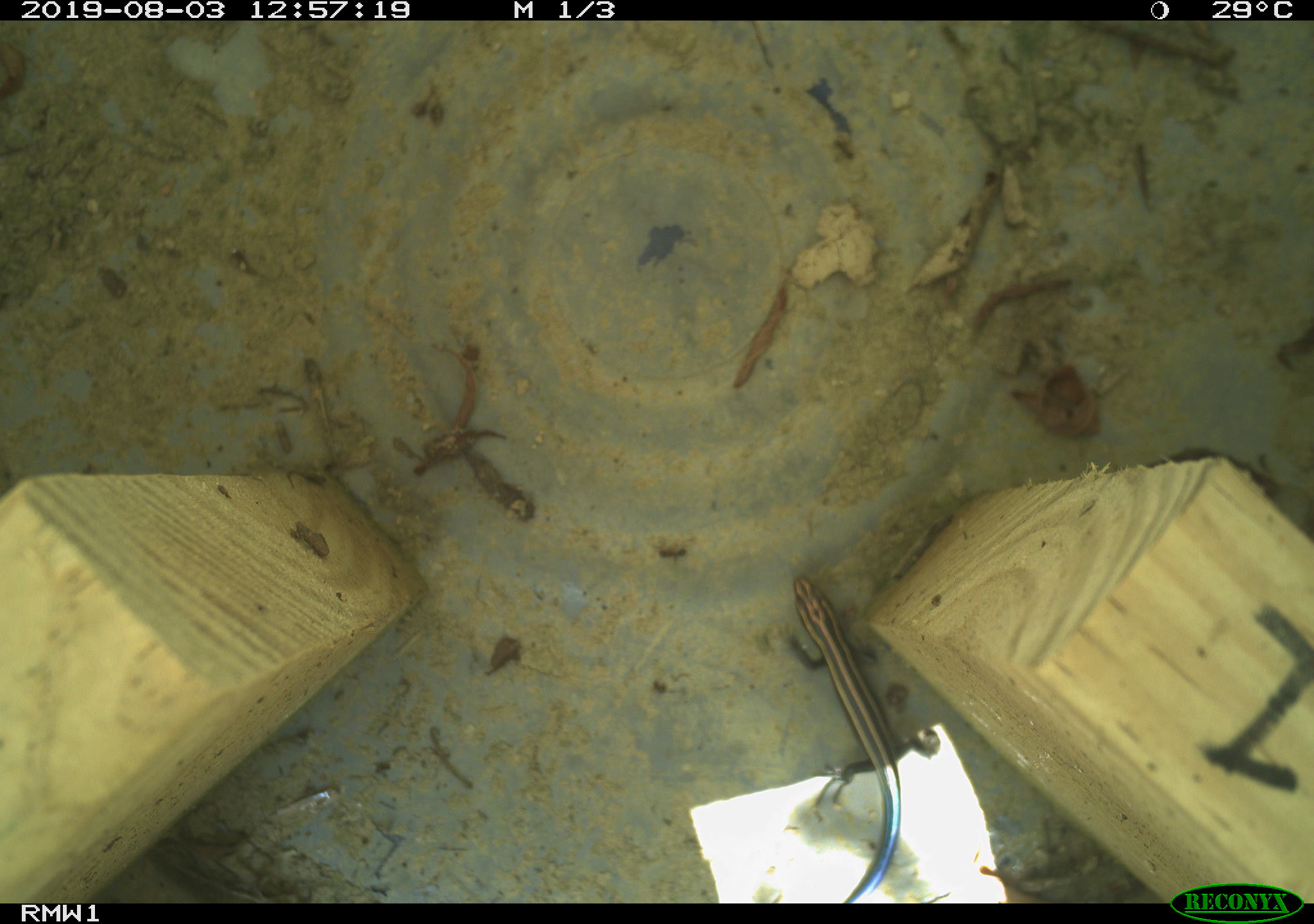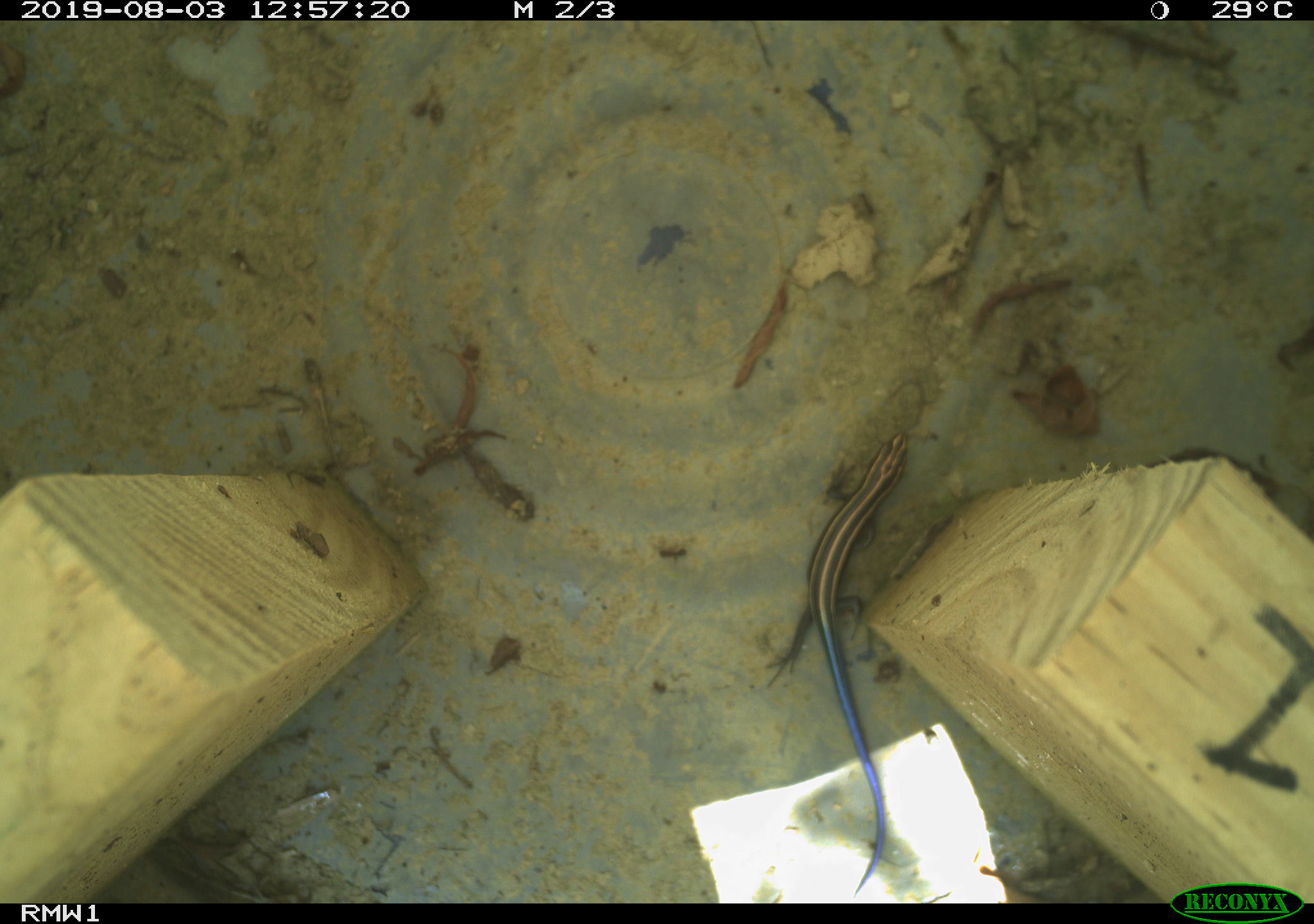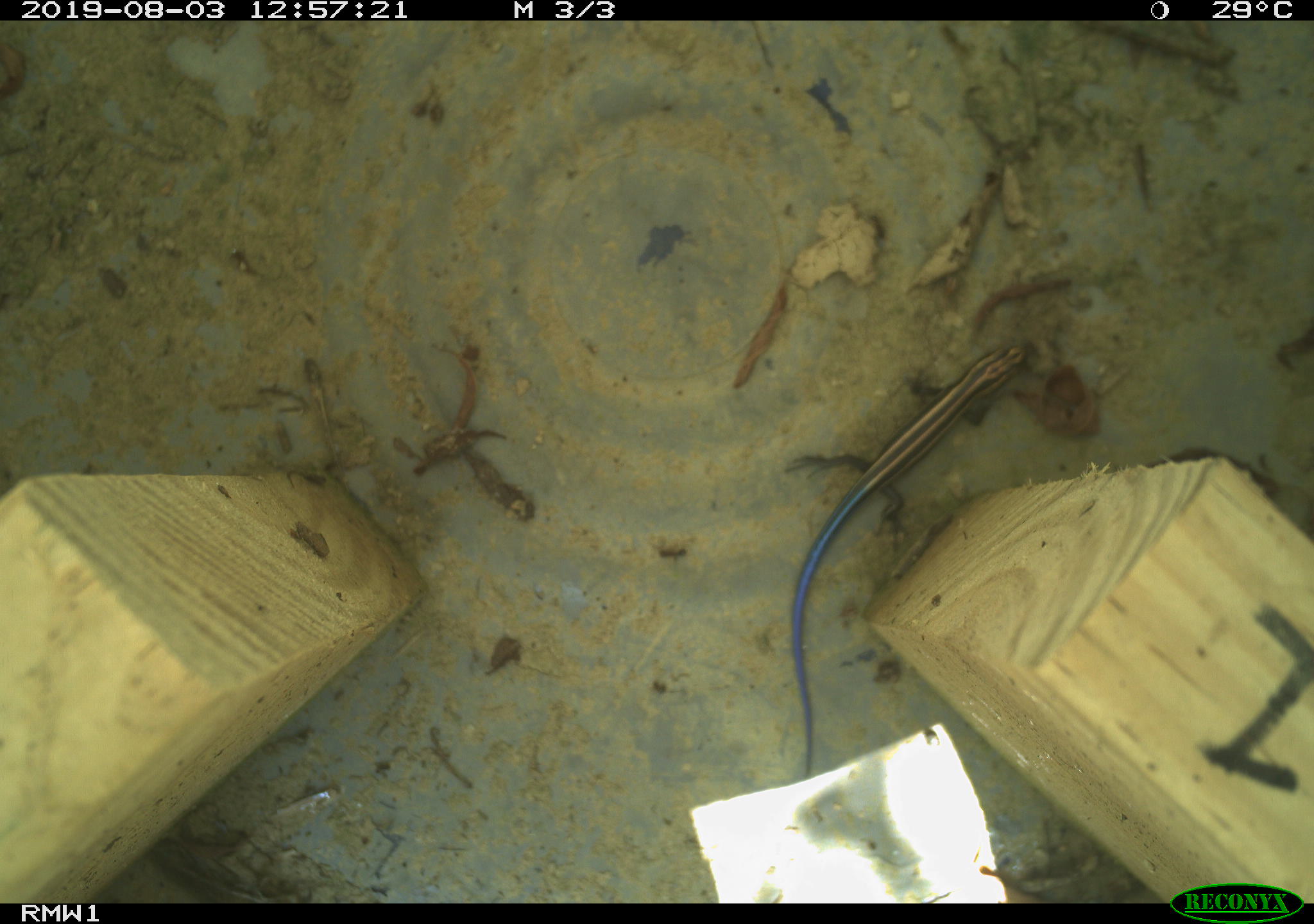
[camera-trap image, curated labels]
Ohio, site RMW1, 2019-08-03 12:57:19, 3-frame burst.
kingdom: Animalia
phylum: Chordata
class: Reptilia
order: Squamata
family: Scincidae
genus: Plestiodon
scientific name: Plestiodon fasciatus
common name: common five-lined skink